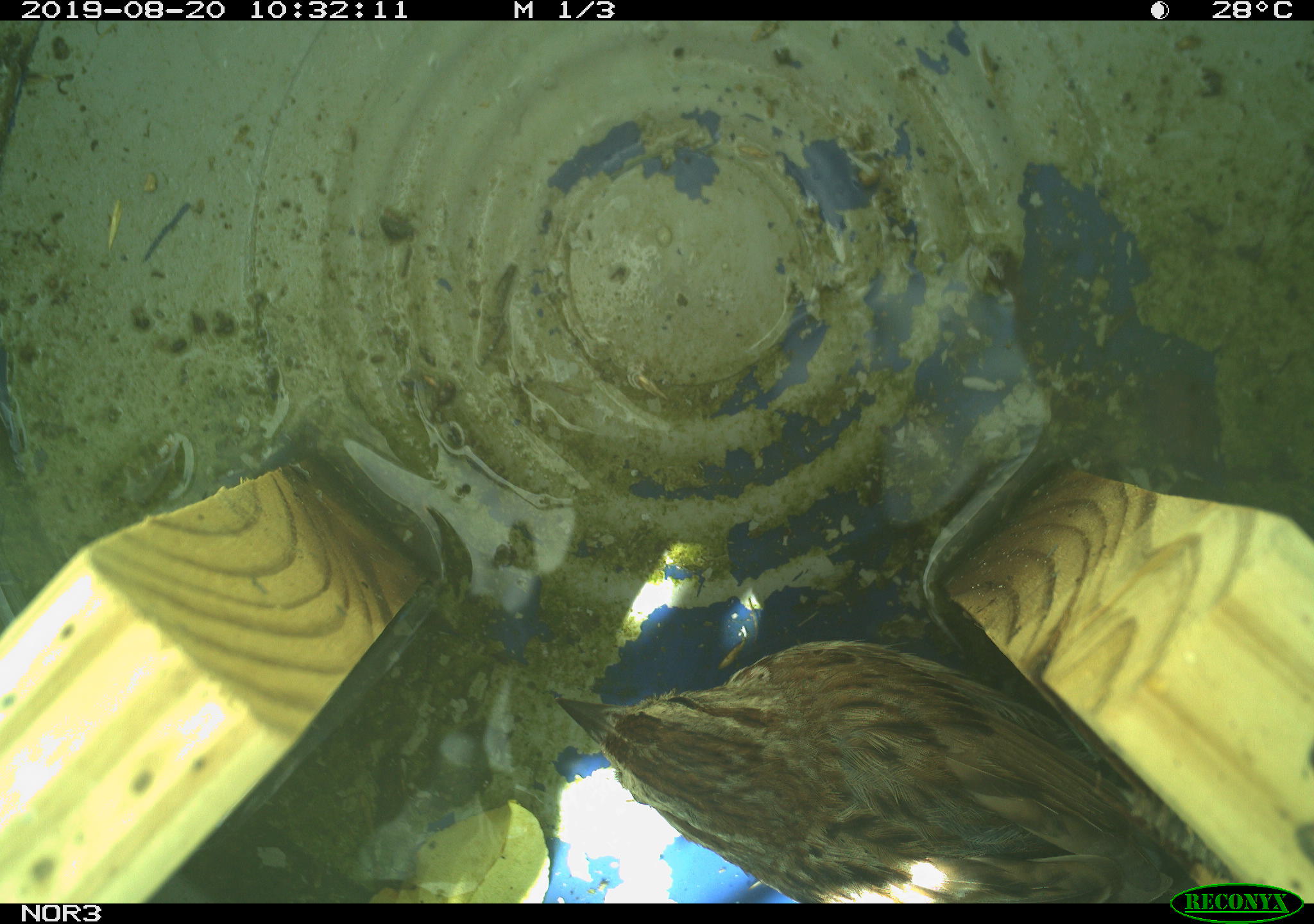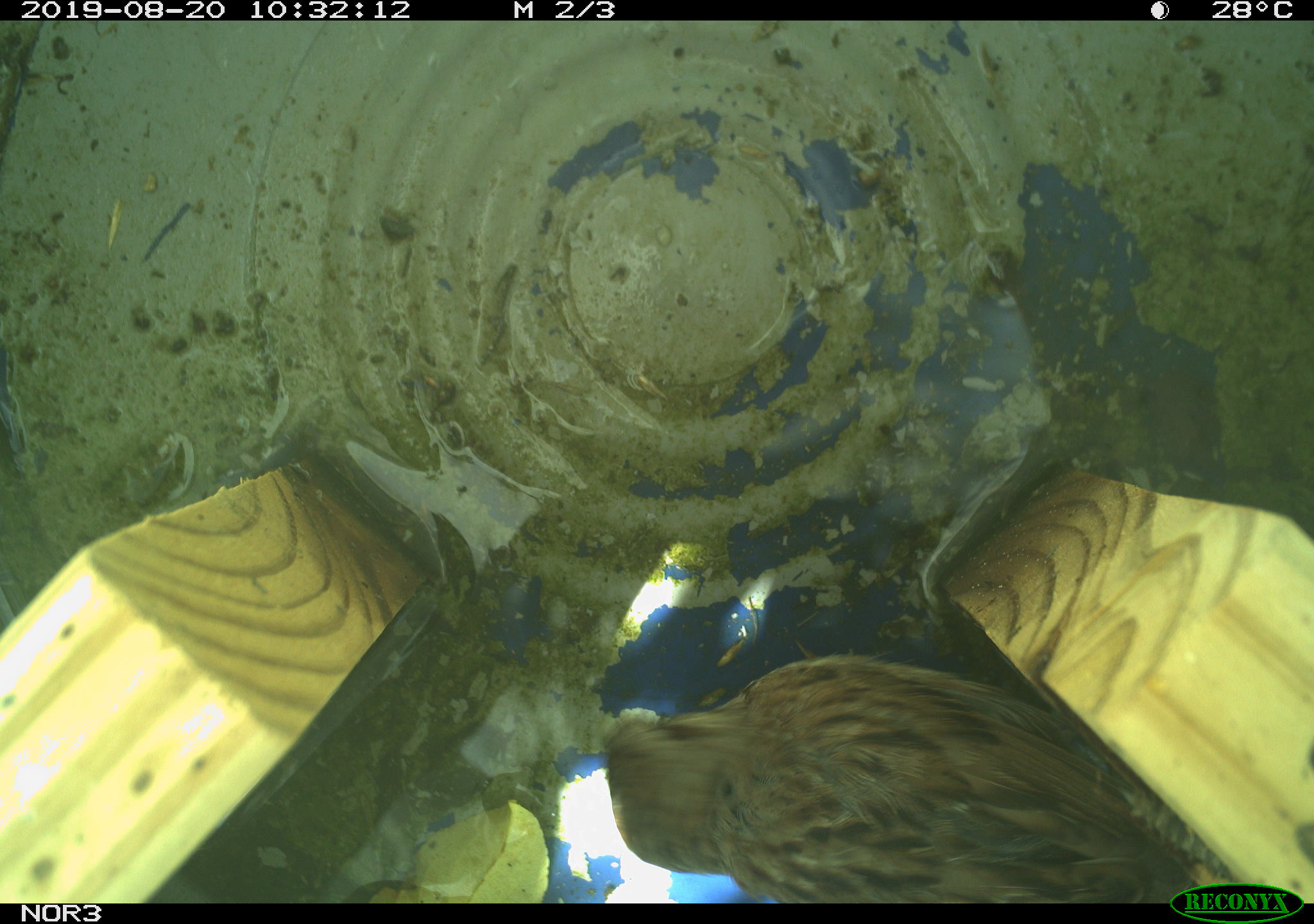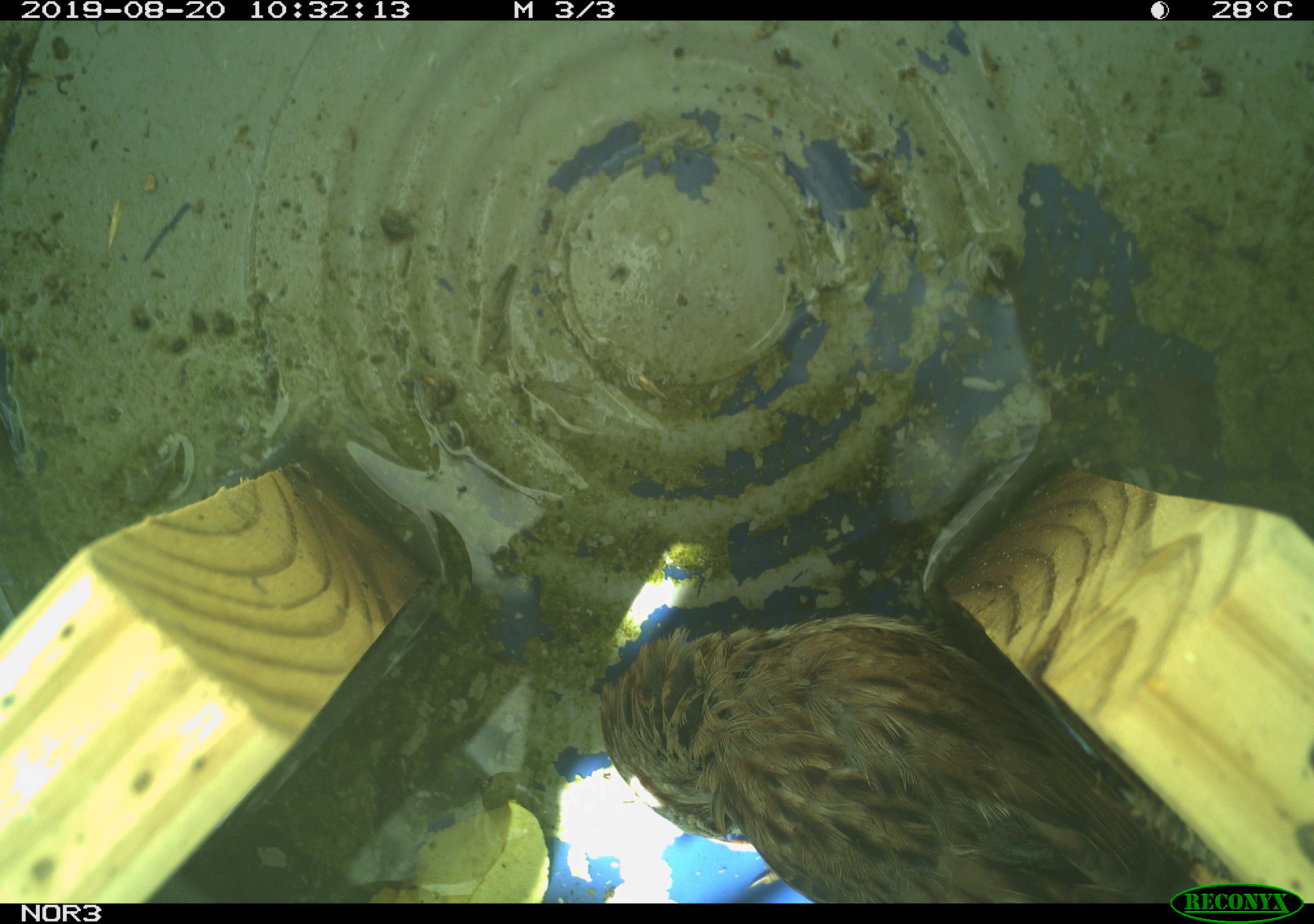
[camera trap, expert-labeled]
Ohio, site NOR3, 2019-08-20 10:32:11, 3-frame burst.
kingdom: Animalia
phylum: Chordata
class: Aves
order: Passeriformes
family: Passerellidae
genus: Melospiza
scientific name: Melospiza melodia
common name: song sparrow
Song sparrow (Melospiza melodia).